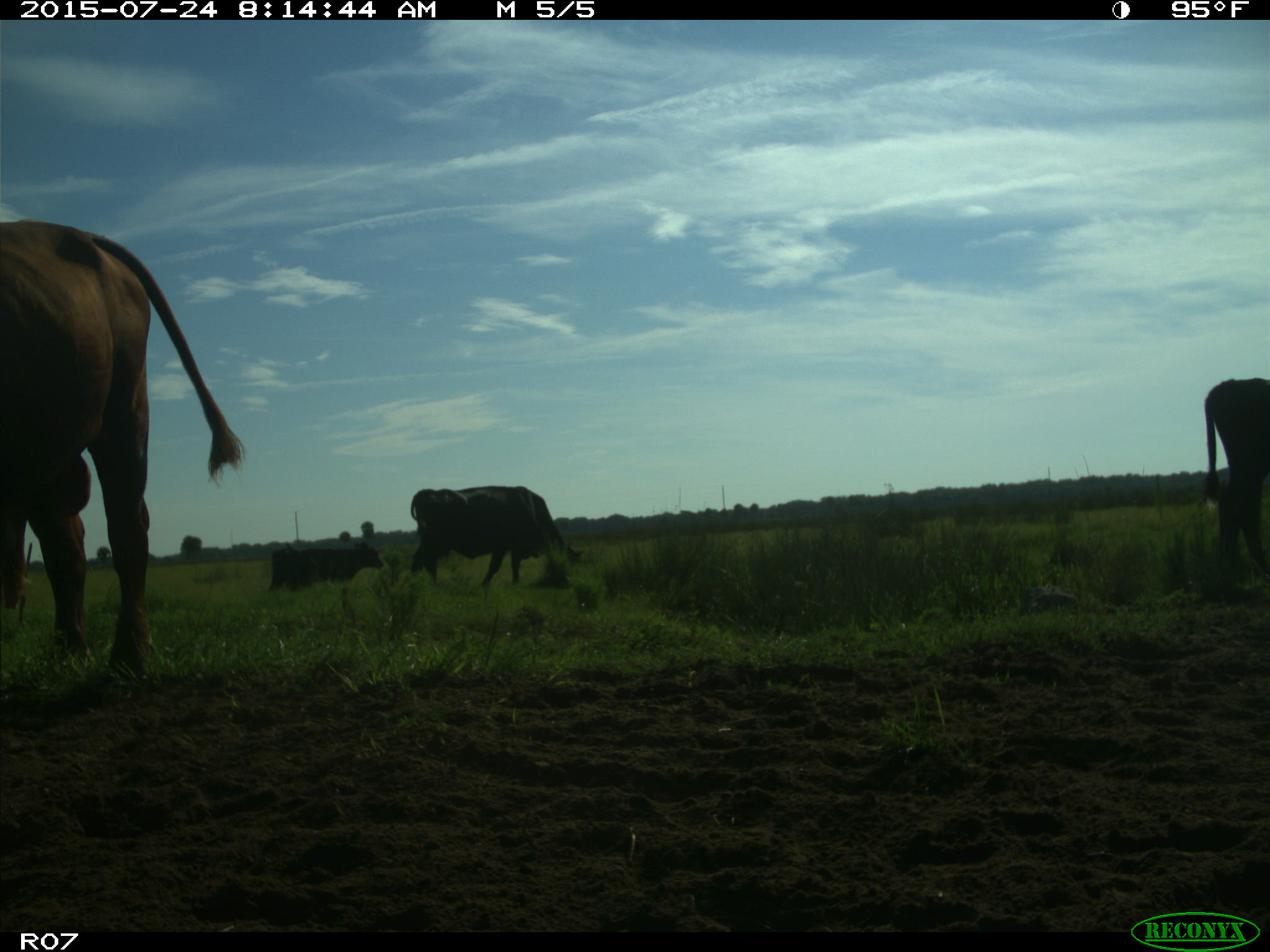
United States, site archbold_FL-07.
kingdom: Animalia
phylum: Chordata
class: Mammalia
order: Artiodactyla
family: Bovidae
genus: Bos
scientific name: Bos taurus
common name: domestic cow